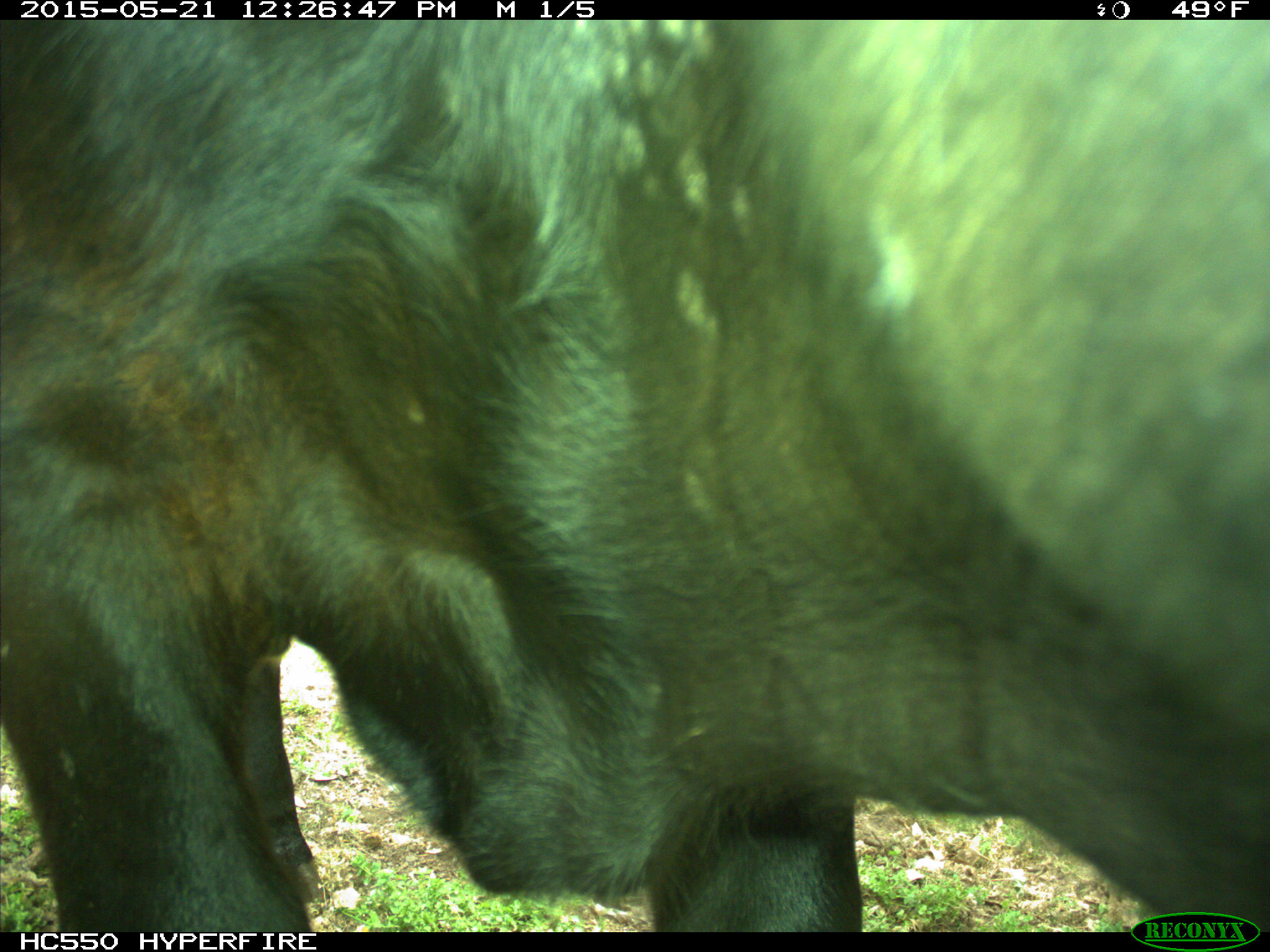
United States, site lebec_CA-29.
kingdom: Animalia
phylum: Chordata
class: Mammalia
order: Artiodactyla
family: Bovidae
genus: Bos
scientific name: Bos taurus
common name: domestic cow